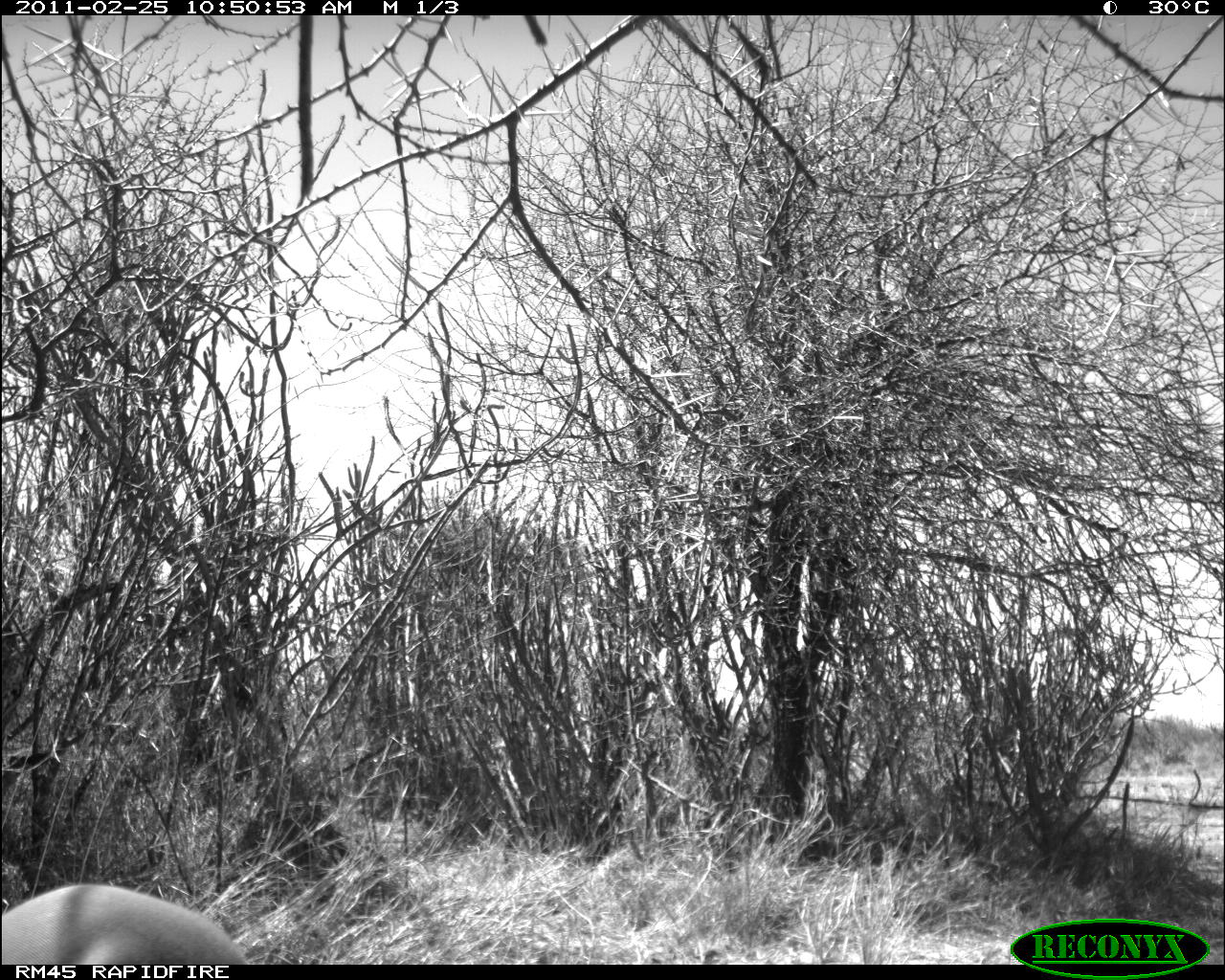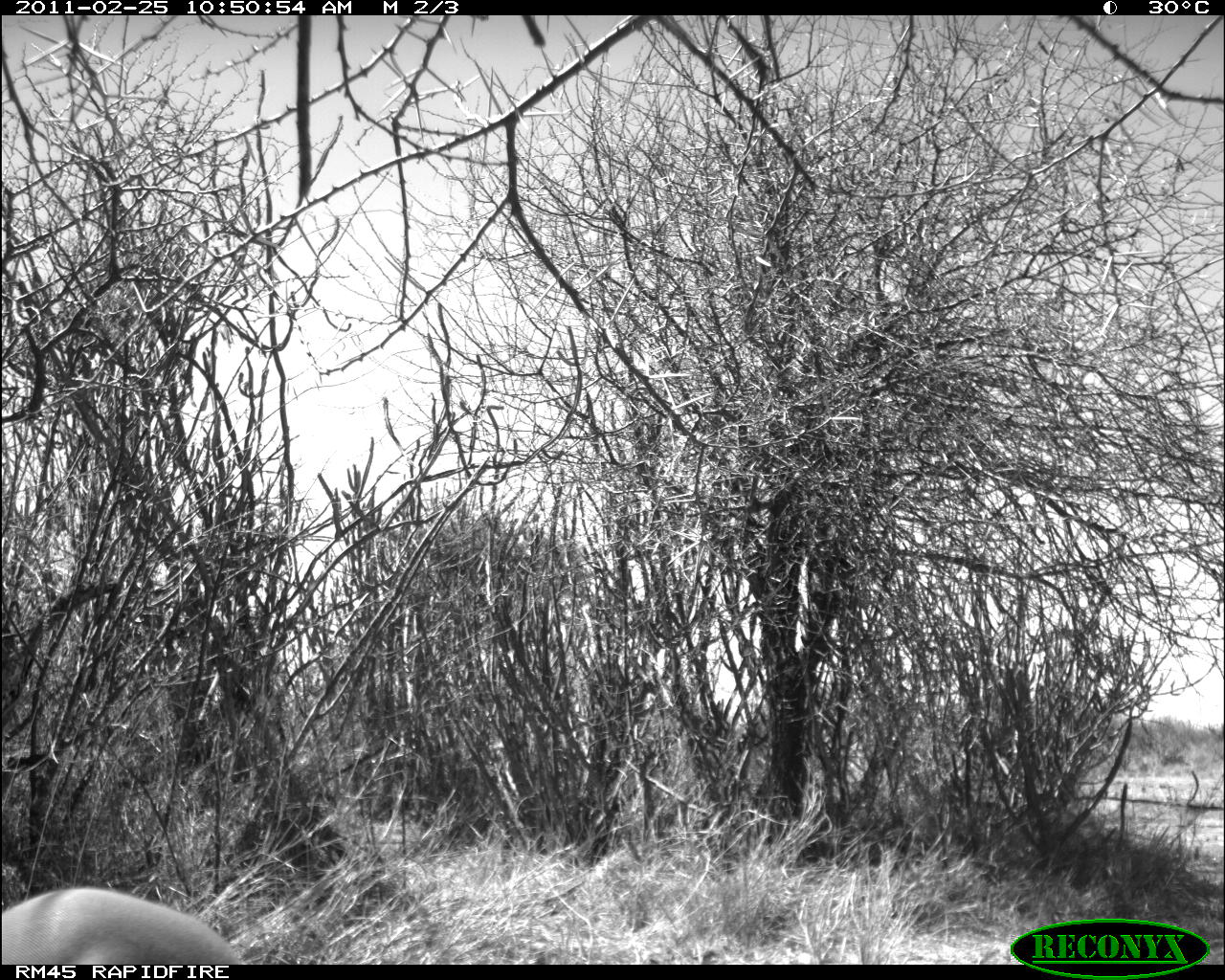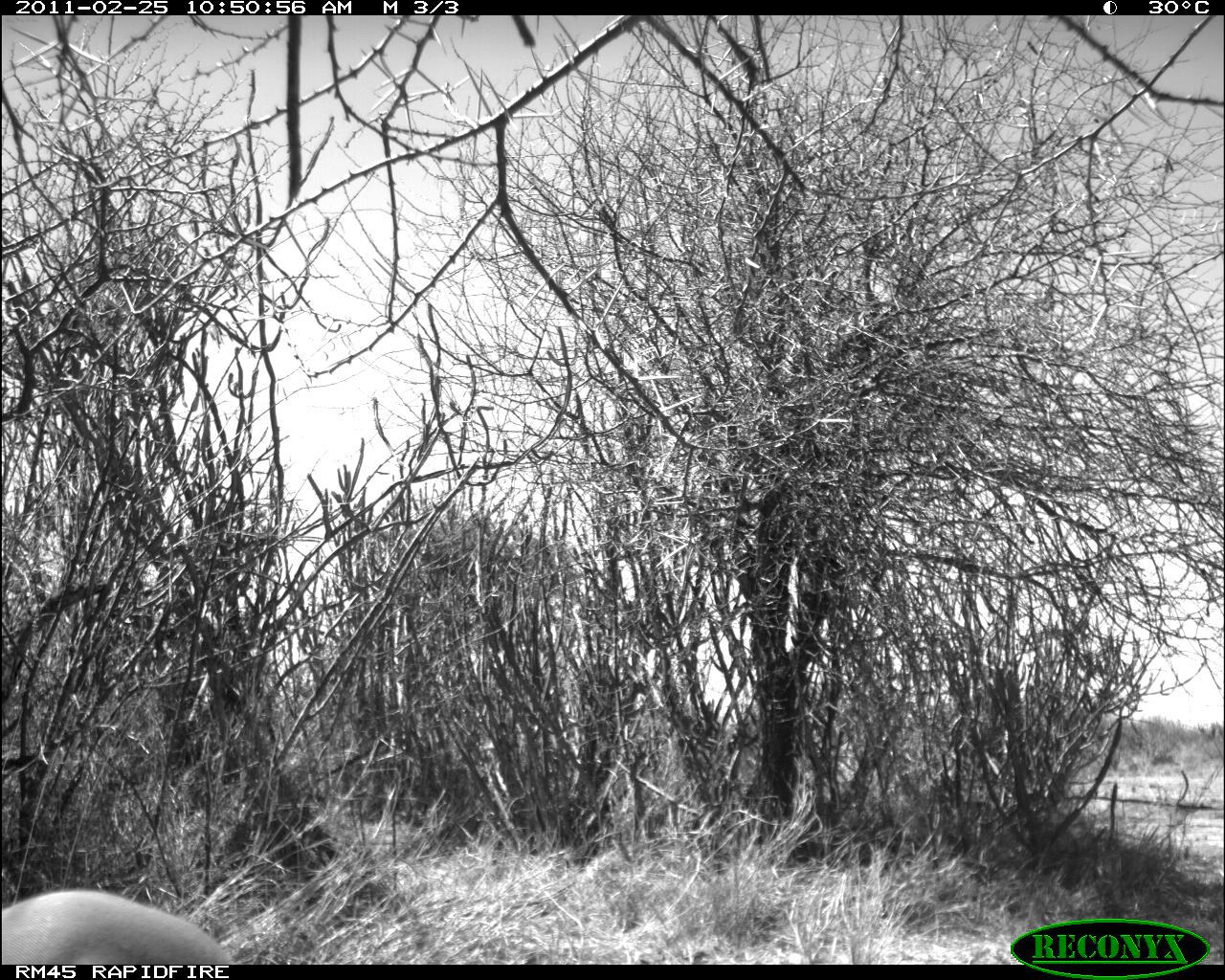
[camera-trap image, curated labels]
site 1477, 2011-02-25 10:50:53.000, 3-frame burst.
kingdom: Animalia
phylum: Chordata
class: Mammalia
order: Artiodactyla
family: Bovidae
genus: Madoqua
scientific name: Madoqua guentheri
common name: günther's dik-dik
Madoqua guentheri (günther's dik-dik), count 1.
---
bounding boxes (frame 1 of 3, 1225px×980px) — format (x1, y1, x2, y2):
madoqua guentheri: (0, 880, 250, 964)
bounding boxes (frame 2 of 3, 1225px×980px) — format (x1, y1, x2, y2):
madoqua guentheri: (0, 883, 245, 964)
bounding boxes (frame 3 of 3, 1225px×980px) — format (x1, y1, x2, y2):
madoqua guentheri: (1, 887, 232, 964)